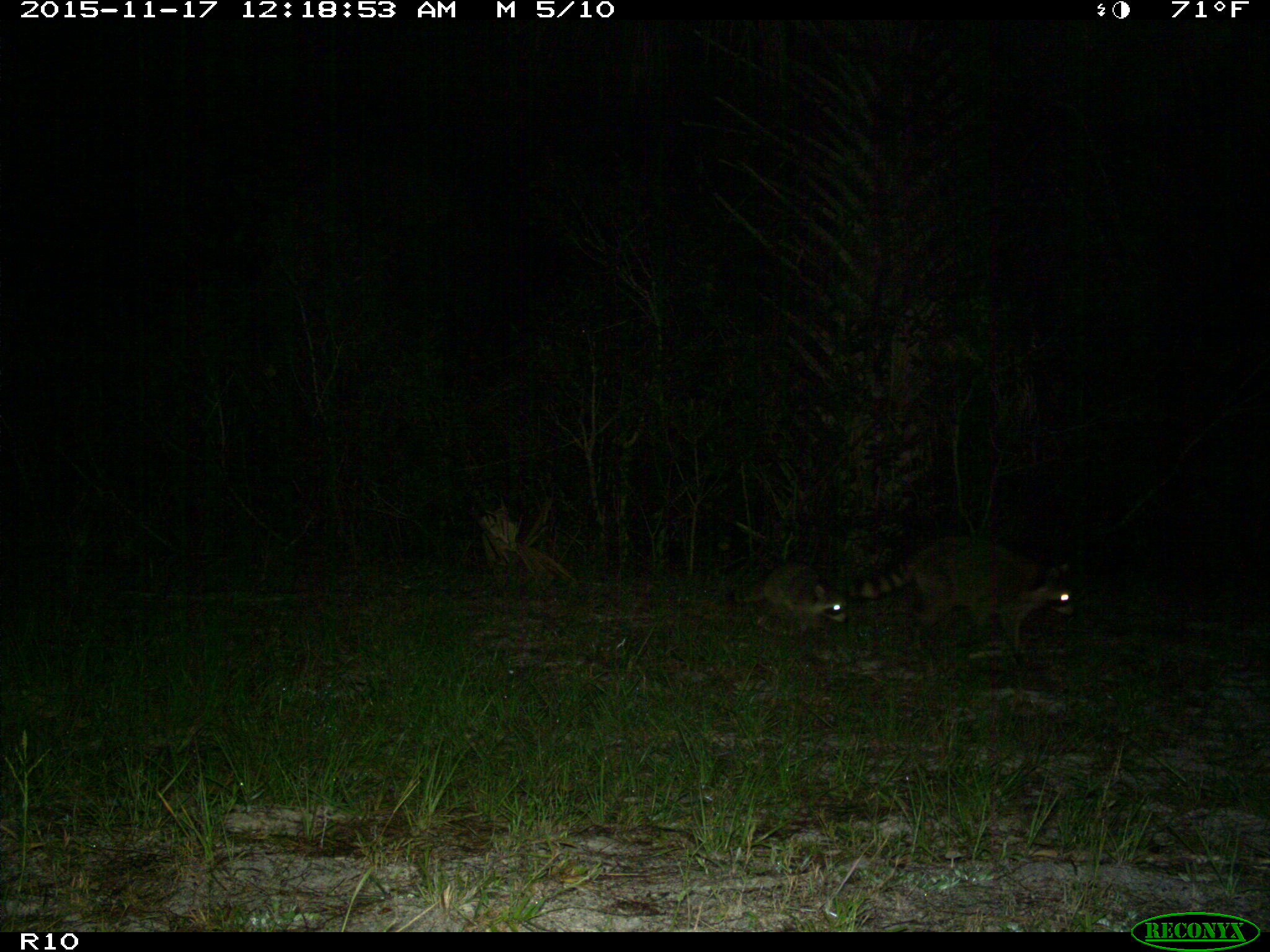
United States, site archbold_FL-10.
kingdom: Animalia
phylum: Chordata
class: Mammalia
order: Carnivora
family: Procyonidae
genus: Procyon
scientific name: Procyon lotor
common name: common raccoon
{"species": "Procyon lotor (common raccoon)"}